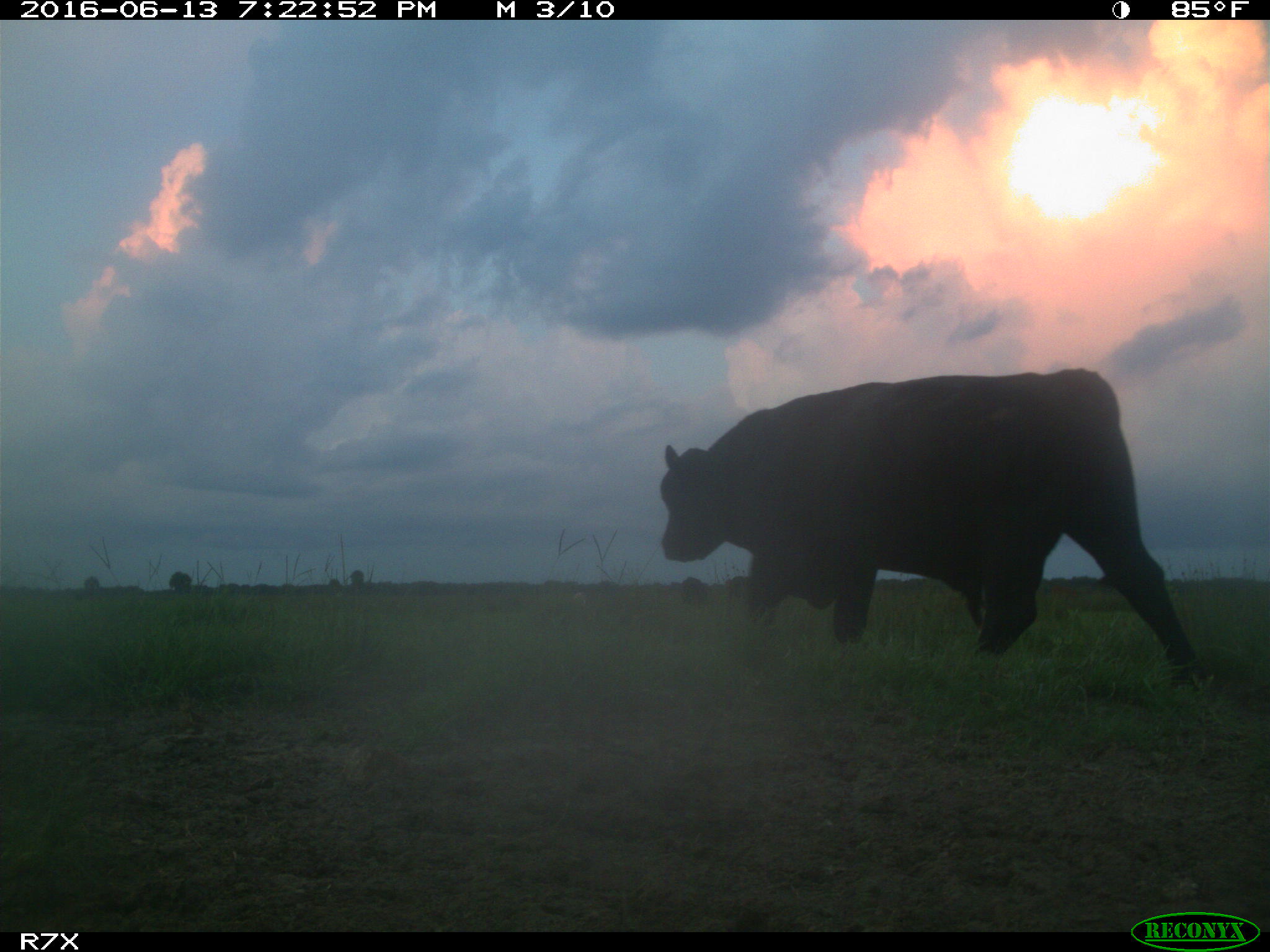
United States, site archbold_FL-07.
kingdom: Animalia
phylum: Chordata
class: Mammalia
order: Artiodactyla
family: Bovidae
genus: Bos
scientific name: Bos taurus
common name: domestic cow